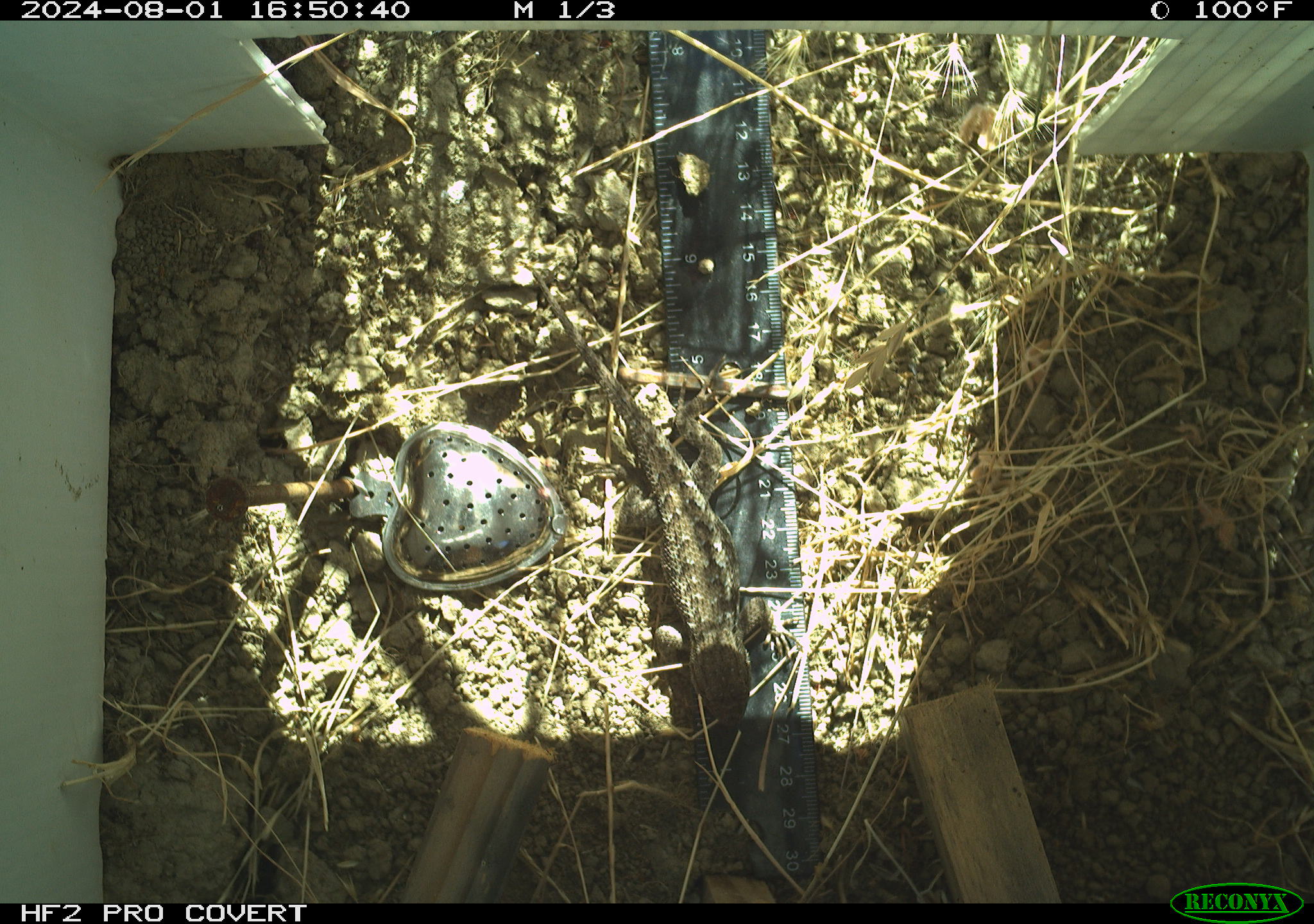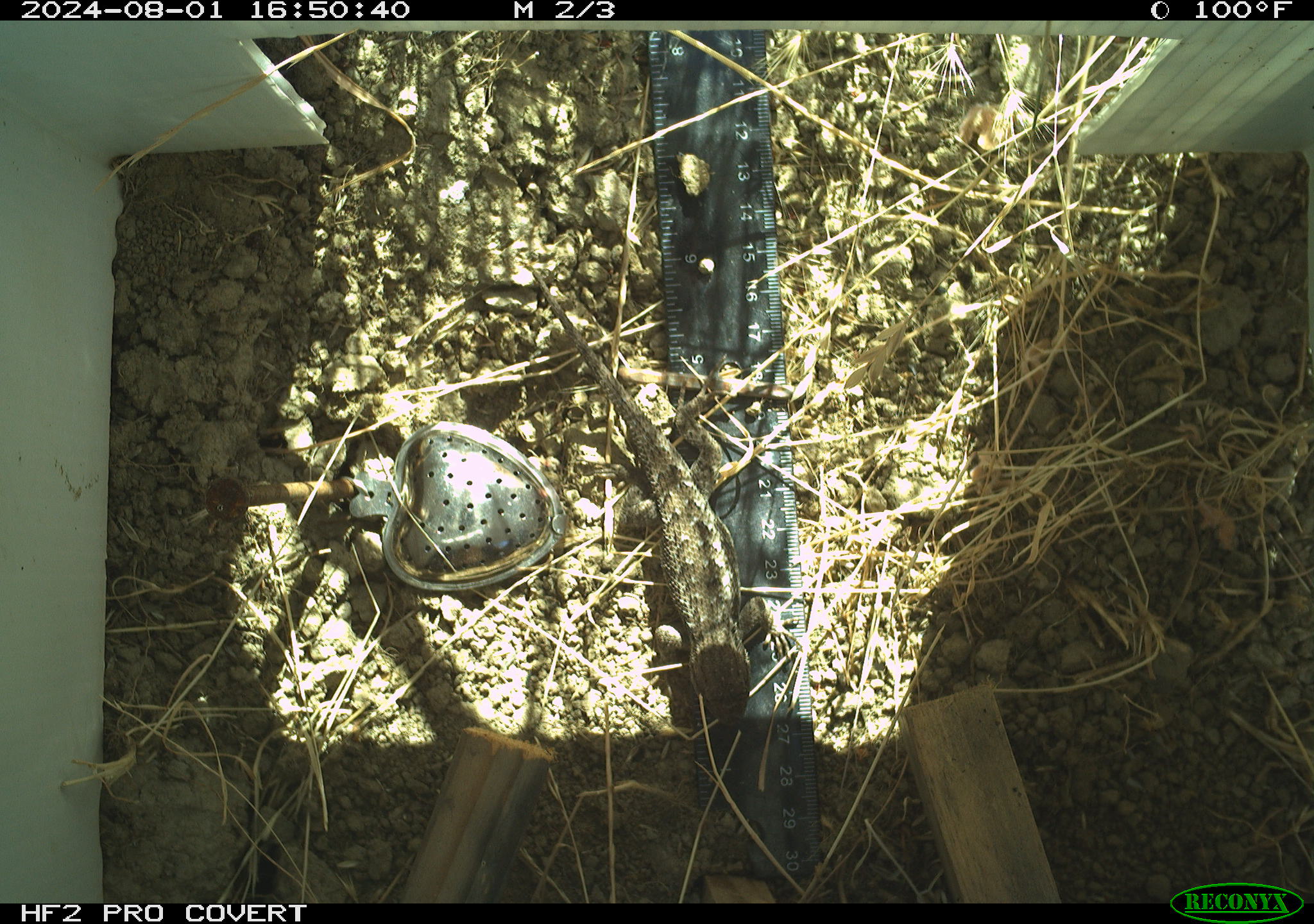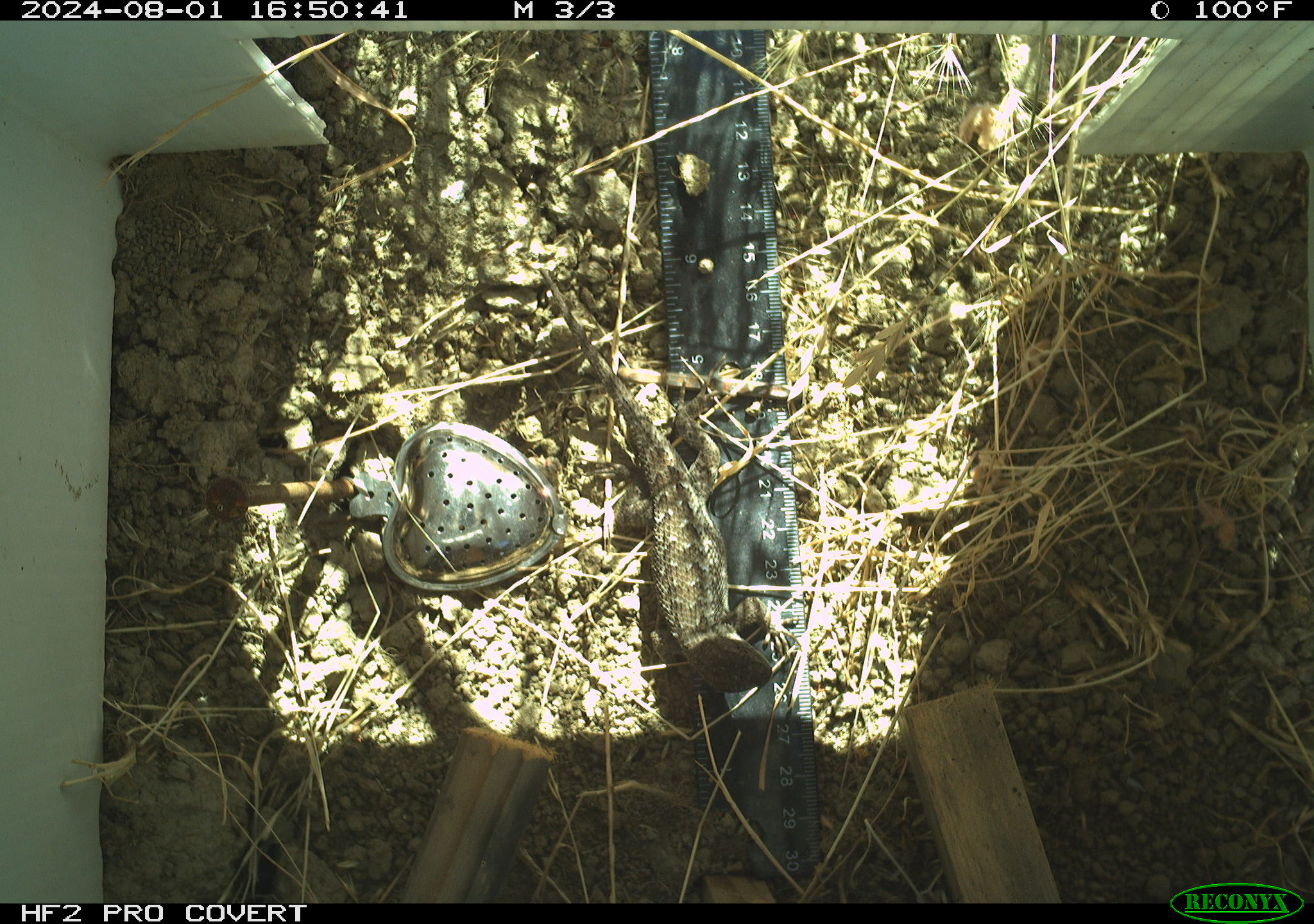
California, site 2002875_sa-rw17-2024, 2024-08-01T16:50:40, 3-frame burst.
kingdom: Animalia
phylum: Chordata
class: Reptilia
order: Squamata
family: Phrynosomatidae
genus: Sceloporus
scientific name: Sceloporus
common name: spiny lizards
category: sceloporus species